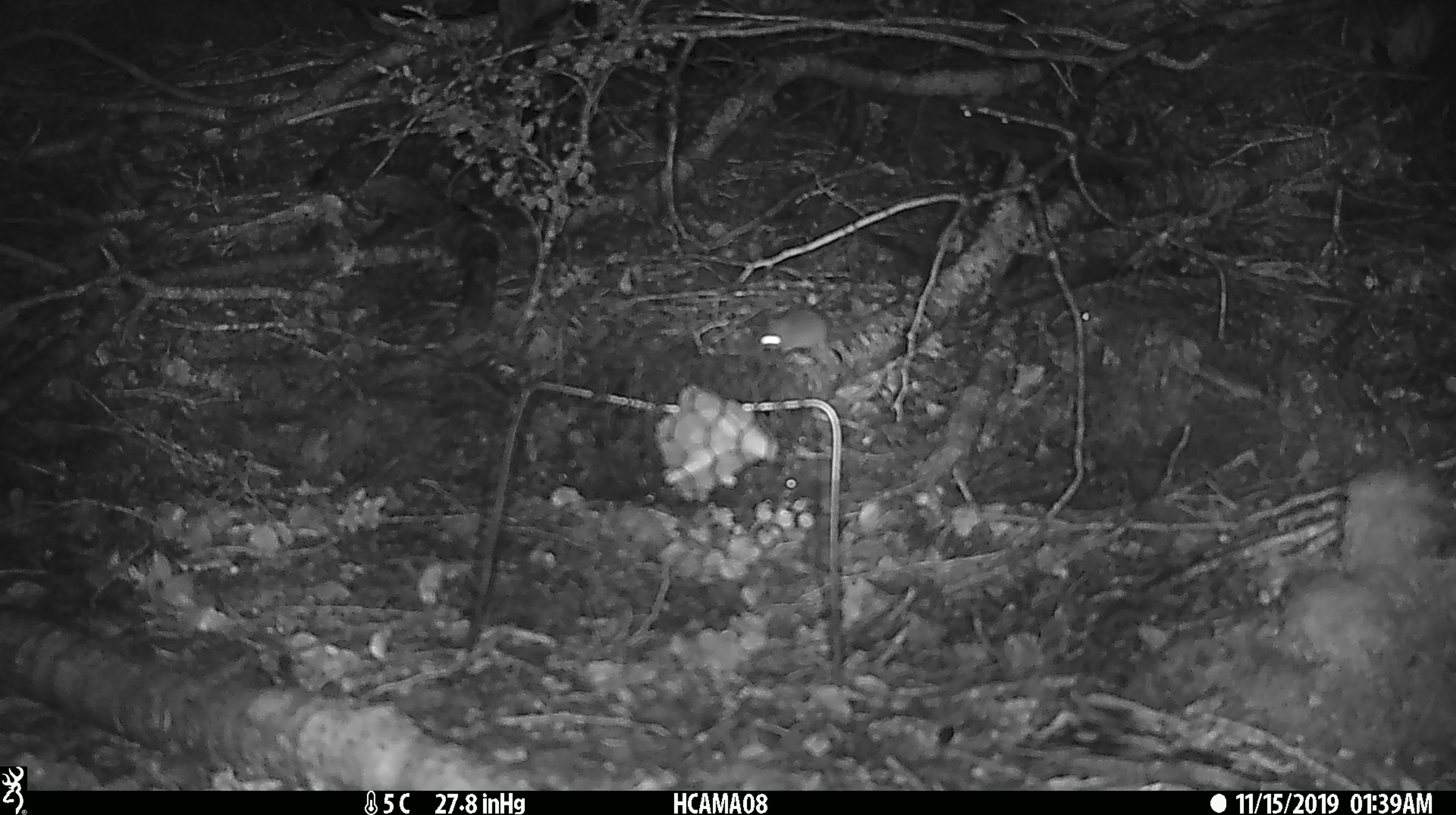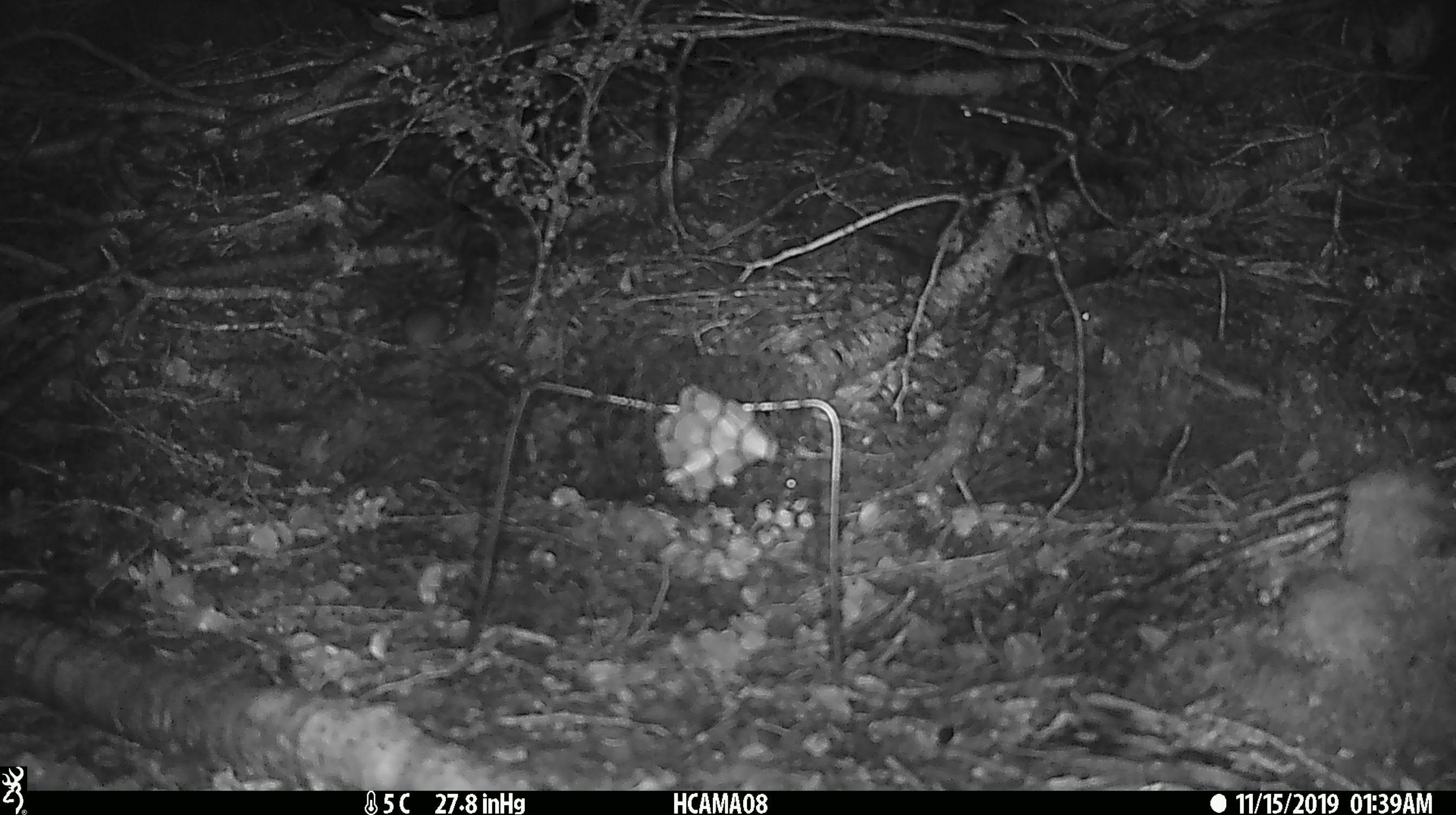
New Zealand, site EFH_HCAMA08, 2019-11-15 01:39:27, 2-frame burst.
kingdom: Animalia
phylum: Chordata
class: Mammalia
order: Rodentia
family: Muridae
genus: Mus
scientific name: Mus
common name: mouse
Mouse (Mus).